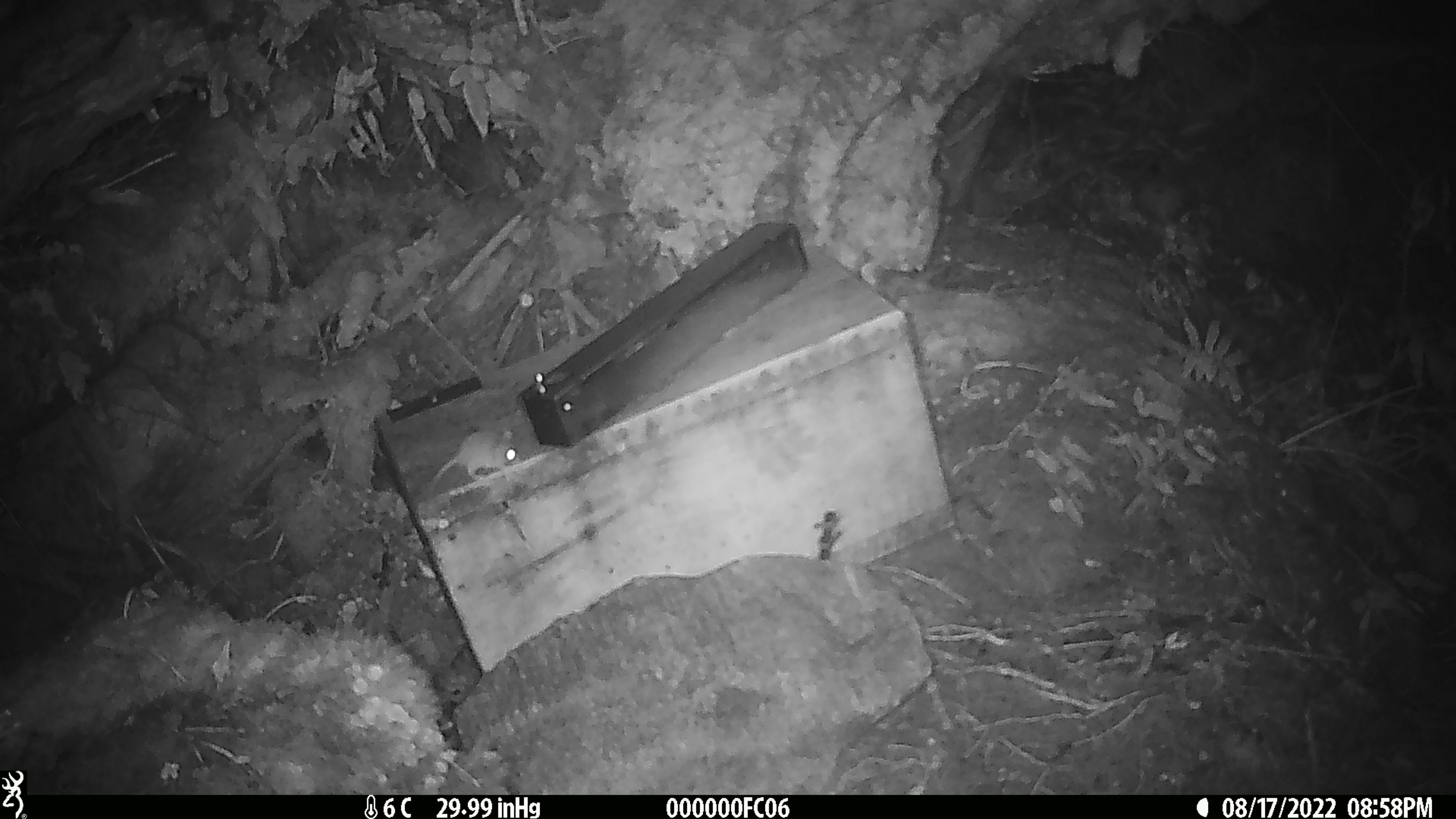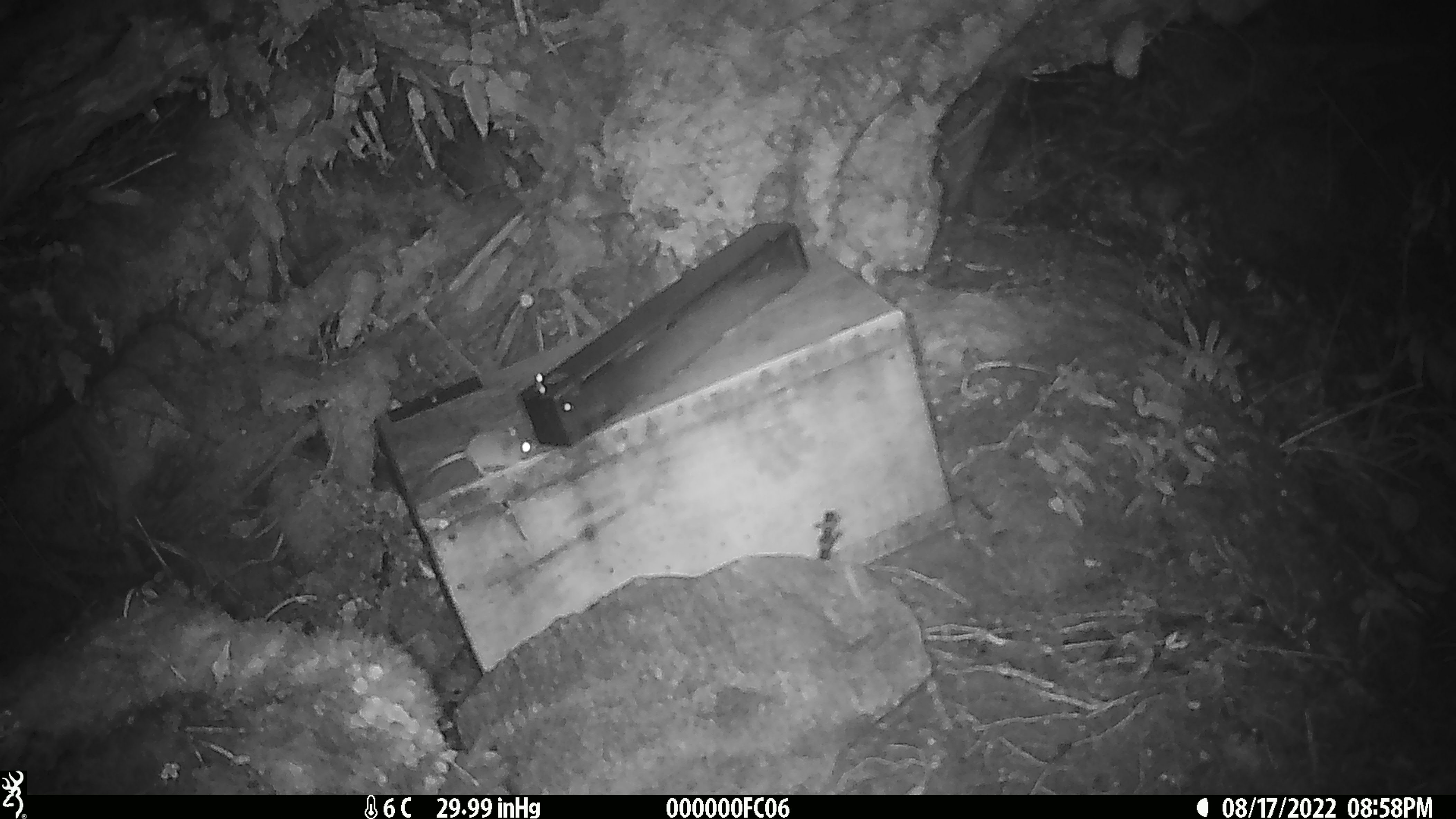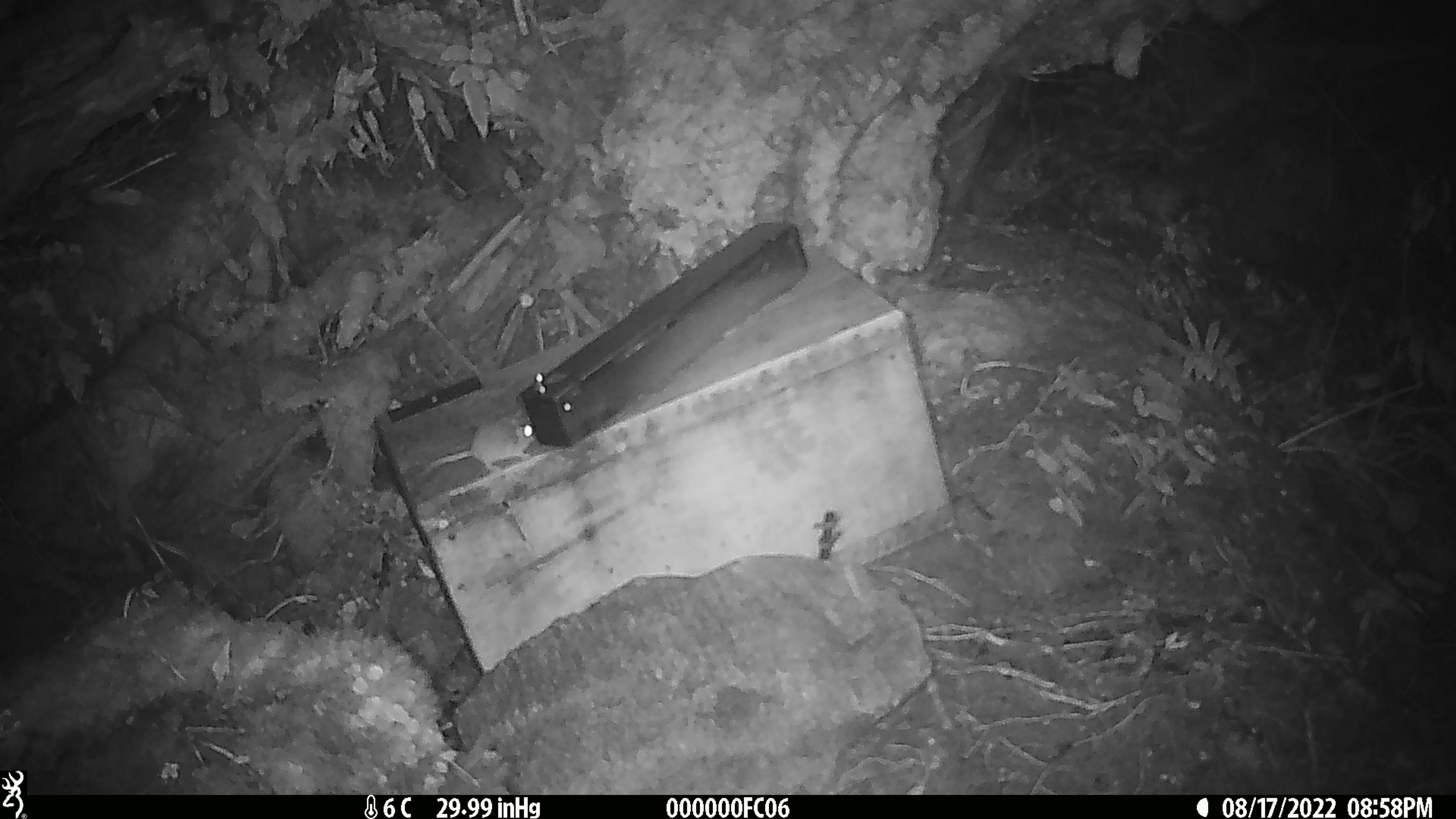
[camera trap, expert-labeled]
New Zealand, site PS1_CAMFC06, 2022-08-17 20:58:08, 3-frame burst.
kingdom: Animalia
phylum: Chordata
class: Mammalia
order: Rodentia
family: Muridae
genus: Mus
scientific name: Mus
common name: mouse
Mouse (Mus).